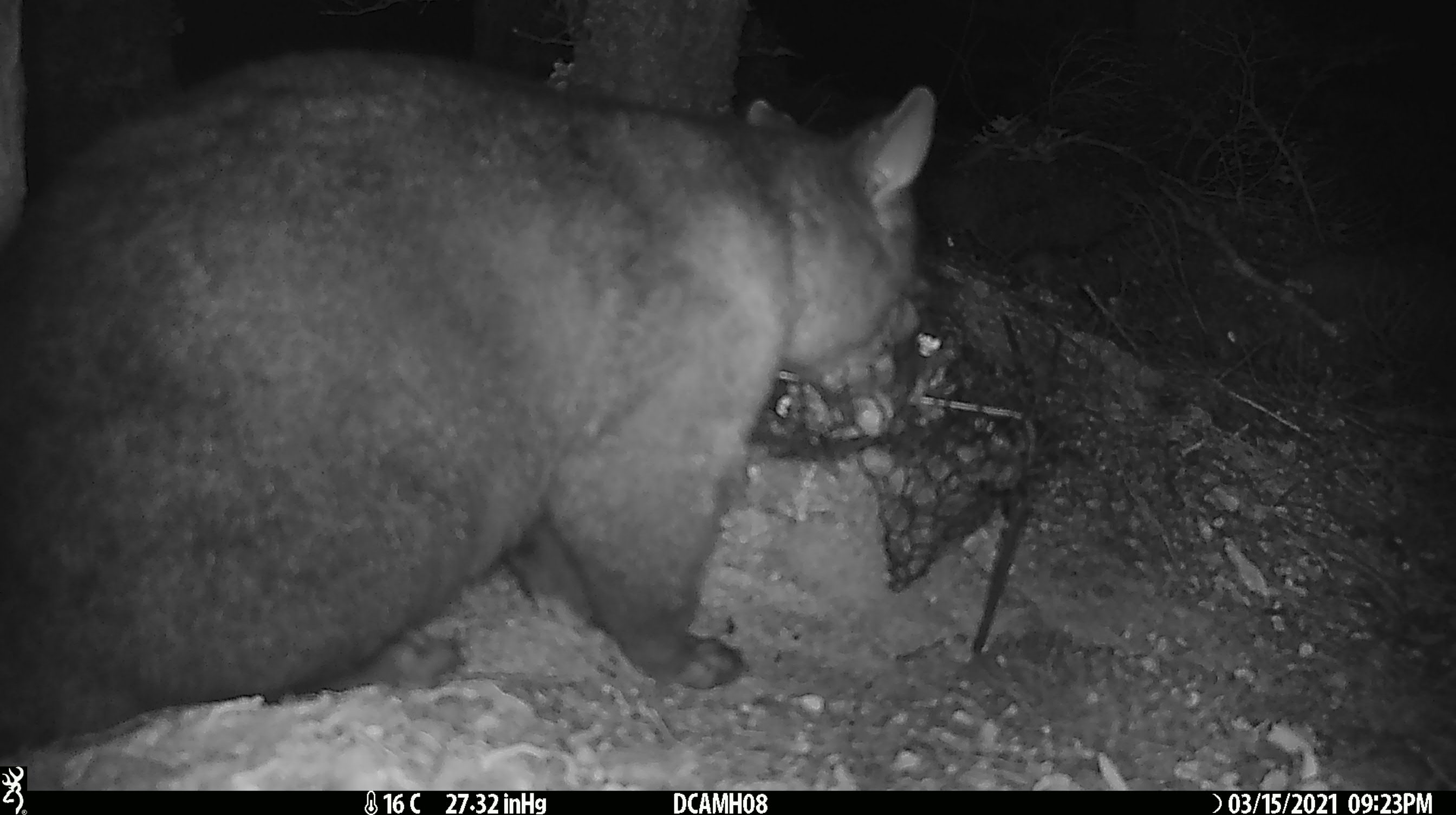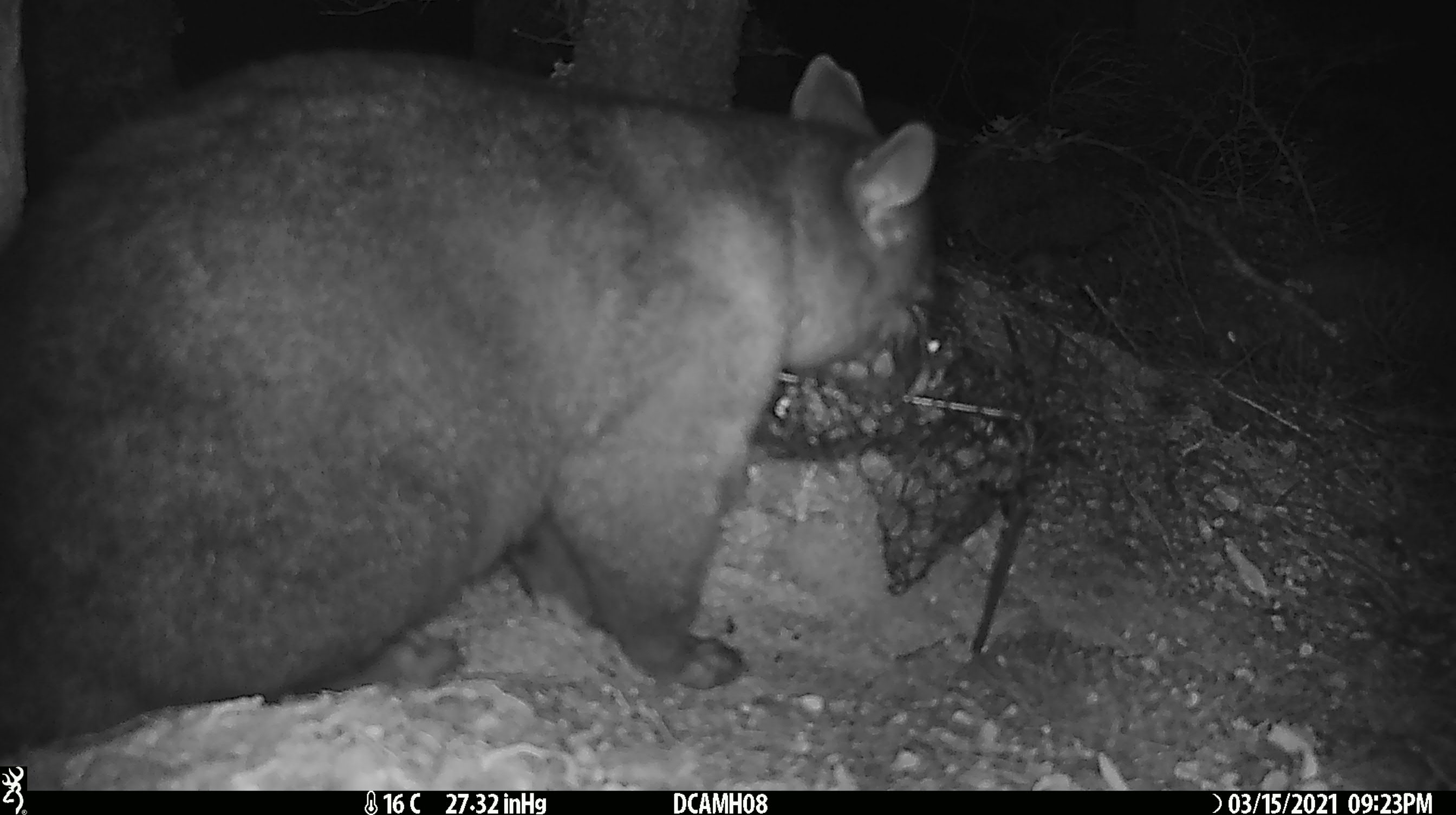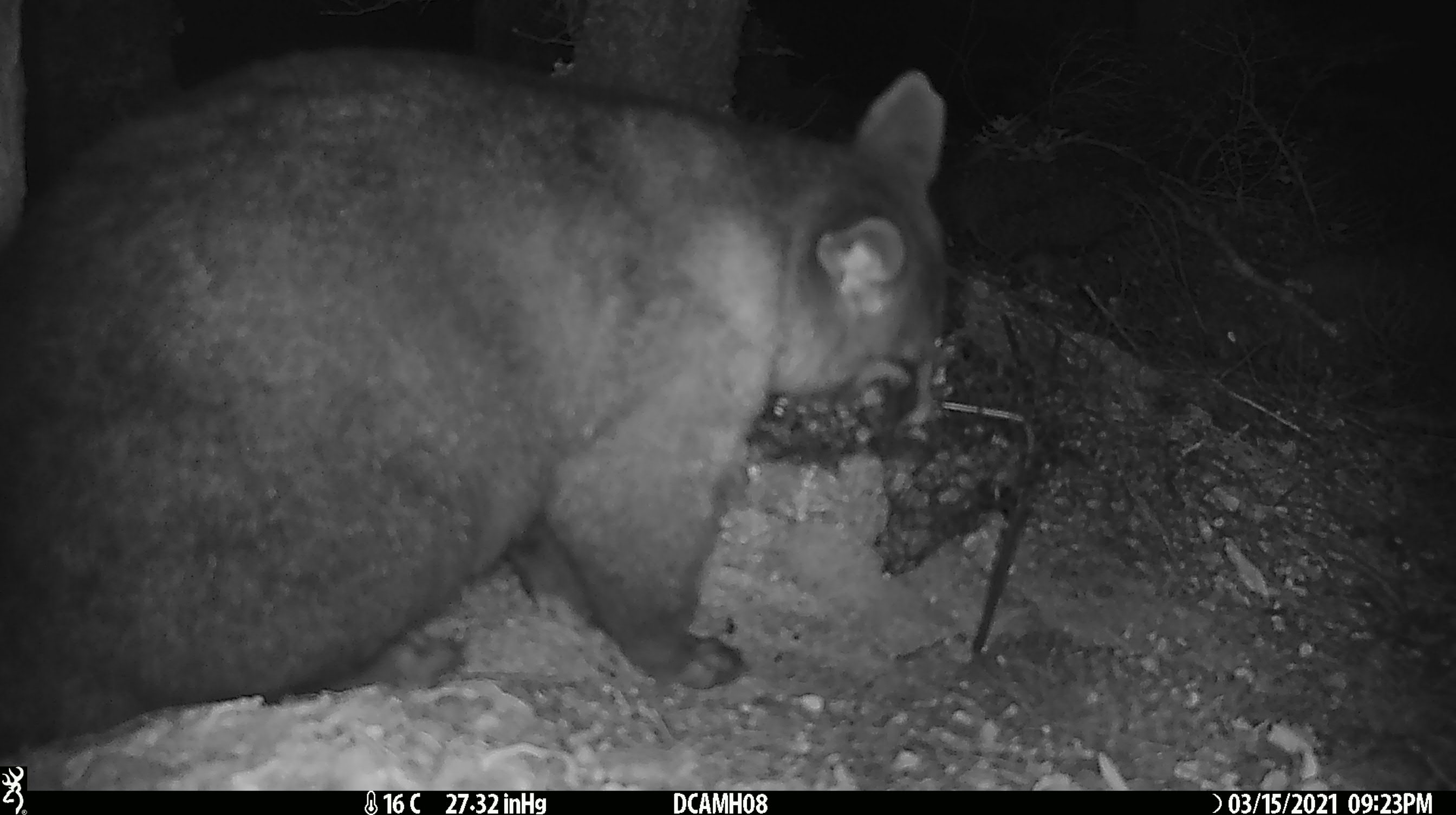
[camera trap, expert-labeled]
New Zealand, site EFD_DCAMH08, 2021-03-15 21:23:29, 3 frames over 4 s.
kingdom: Animalia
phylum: Chordata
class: Mammalia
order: Diprotodontia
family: Phalangeridae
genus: Trichosurus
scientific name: Trichosurus vulpecula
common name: common brushtail possum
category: possum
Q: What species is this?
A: Possum (common brushtail possum) (Trichosurus vulpecula).